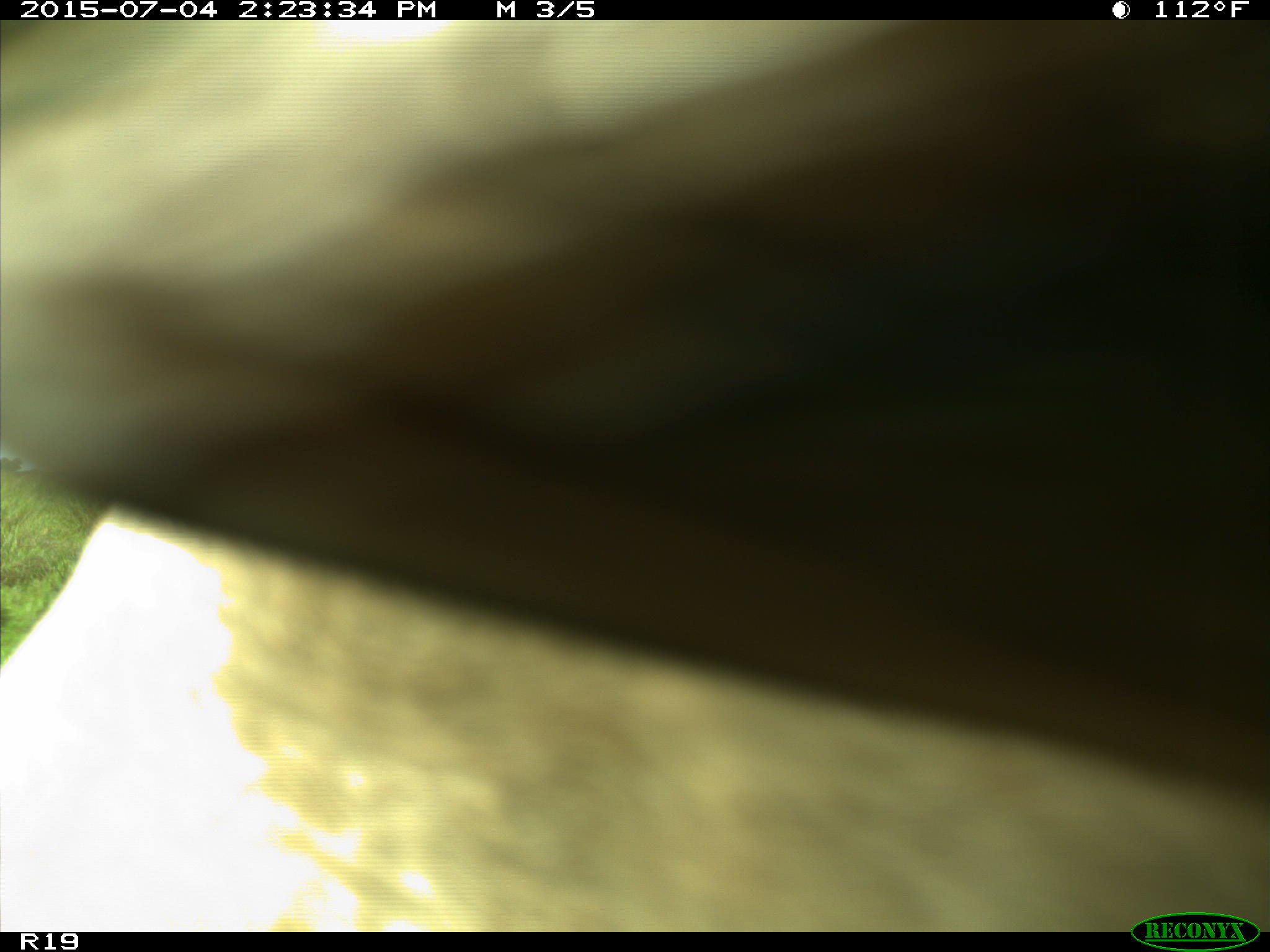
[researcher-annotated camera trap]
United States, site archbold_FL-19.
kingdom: Animalia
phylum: Chordata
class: Mammalia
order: Artiodactyla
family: Bovidae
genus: Bos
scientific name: Bos taurus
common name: domestic cow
Bos taurus (domestic cow).